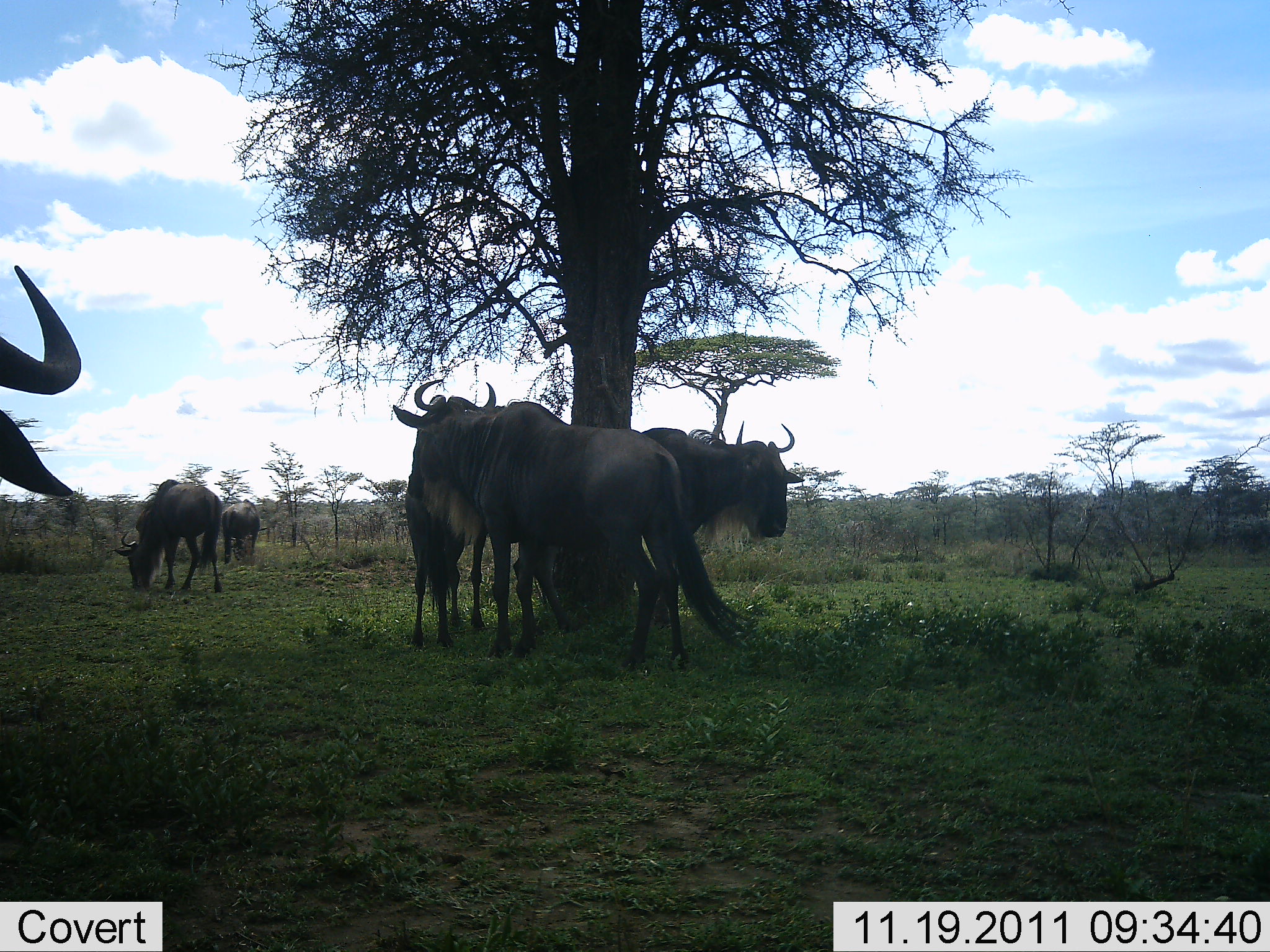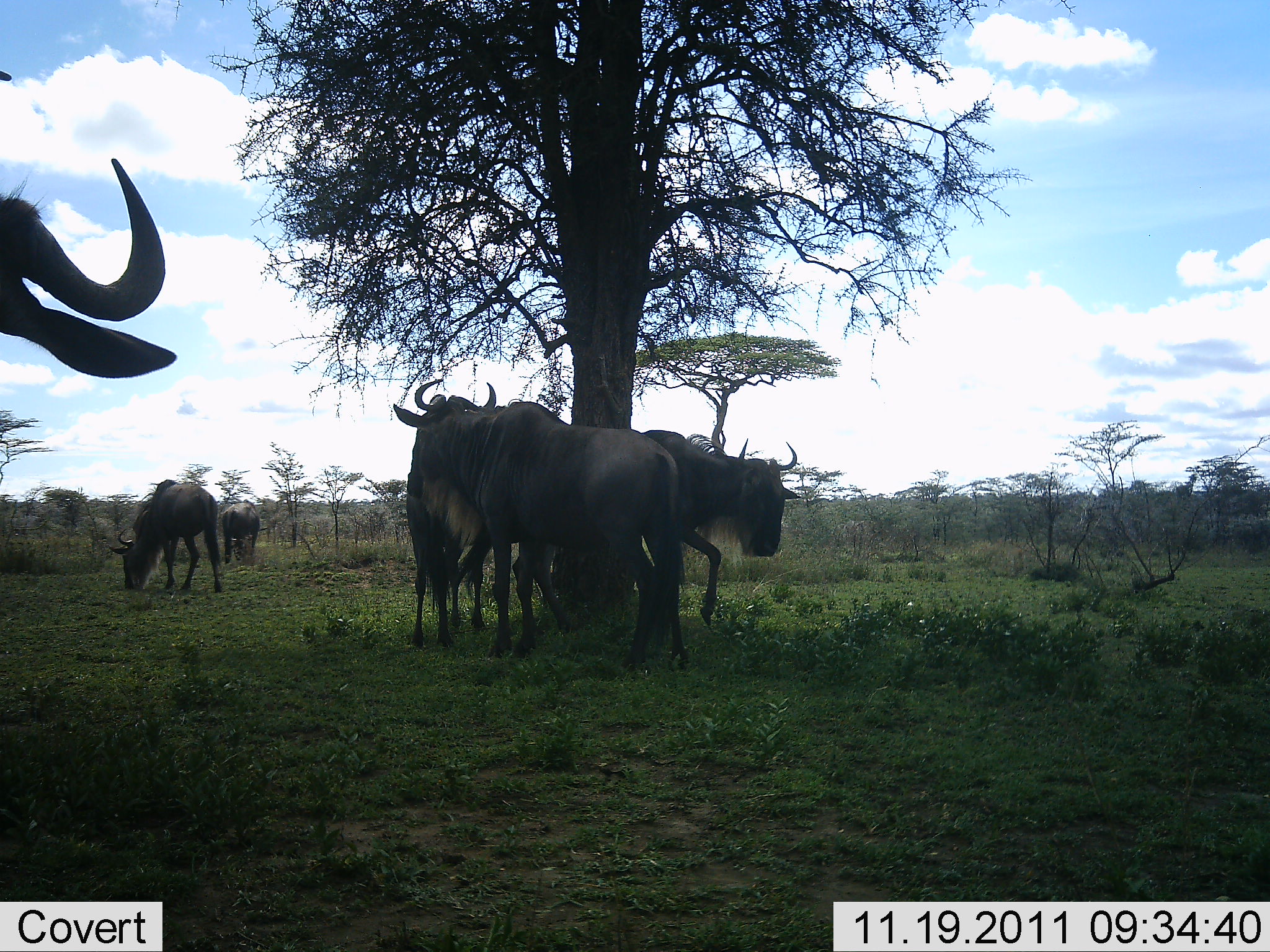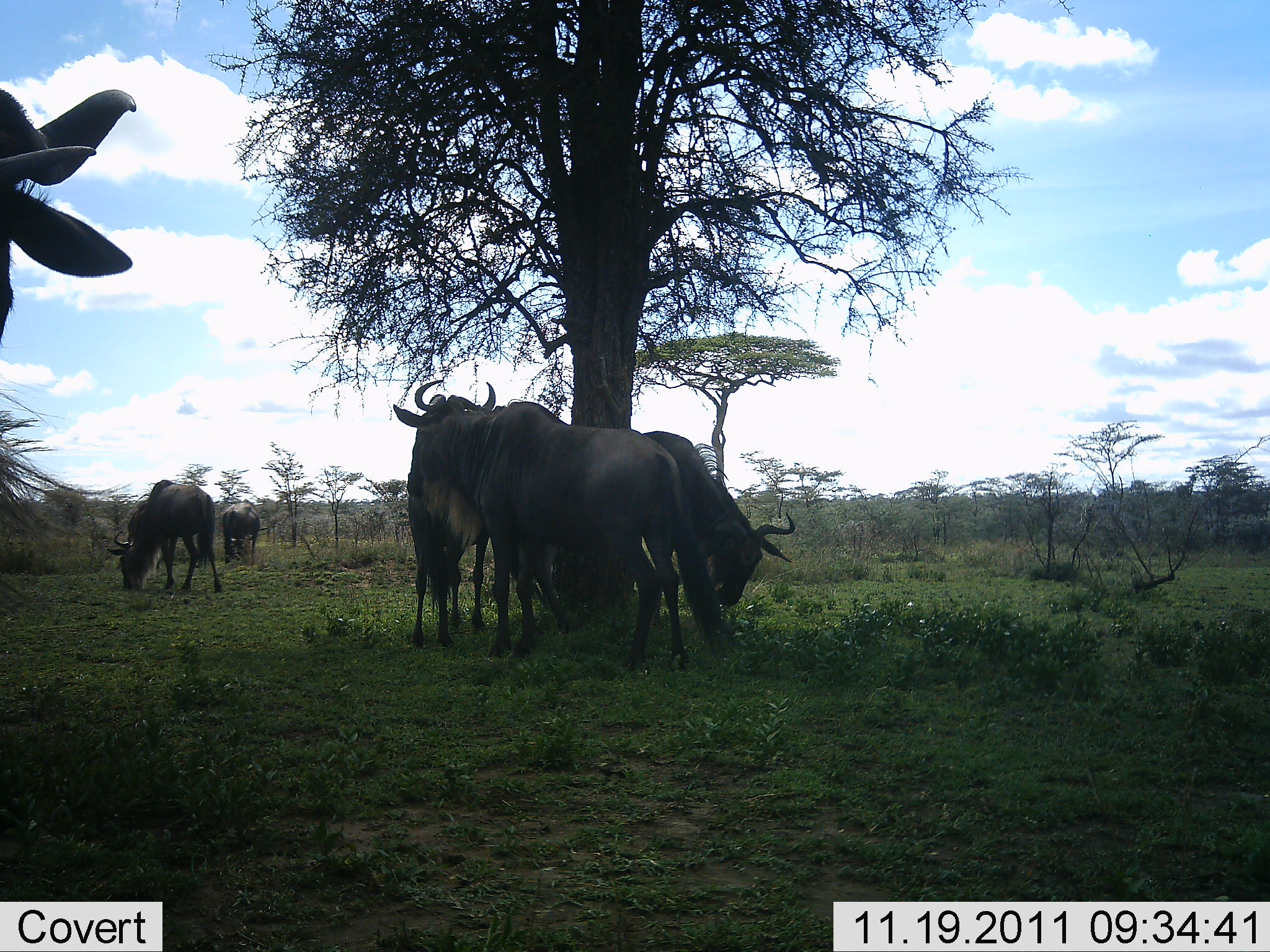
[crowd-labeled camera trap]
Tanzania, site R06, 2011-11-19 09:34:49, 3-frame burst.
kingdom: Animalia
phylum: Chordata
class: Mammalia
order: Artiodactyla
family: Bovidae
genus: Connochaetes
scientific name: Connochaetes taurinus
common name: blue wildebeest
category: wildebeest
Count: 6.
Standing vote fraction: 91%.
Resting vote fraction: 9%.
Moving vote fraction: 36%.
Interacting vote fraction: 9%.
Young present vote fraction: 0%.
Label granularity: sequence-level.